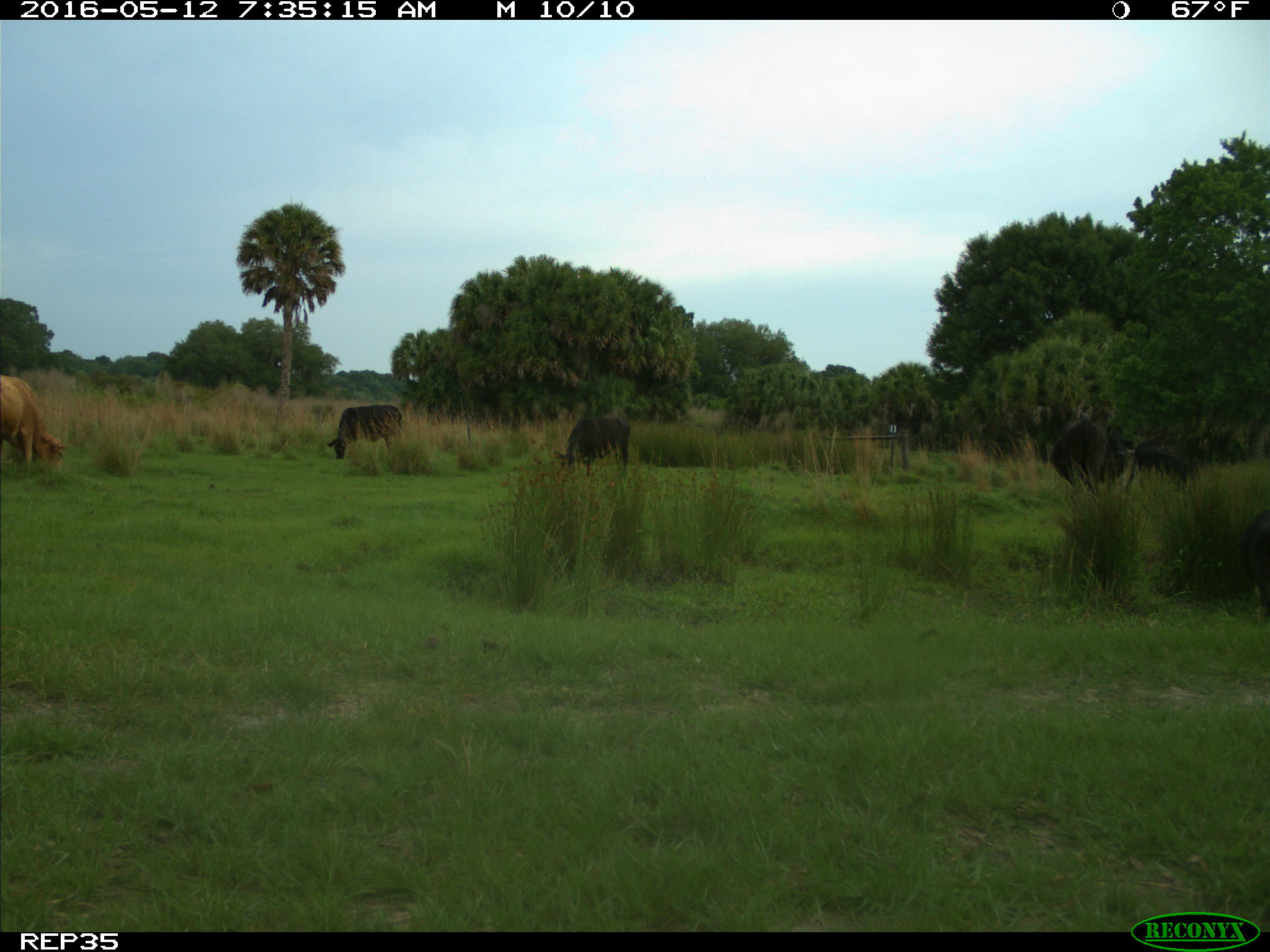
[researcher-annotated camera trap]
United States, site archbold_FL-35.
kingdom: Animalia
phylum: Chordata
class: Mammalia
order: Artiodactyla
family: Bovidae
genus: Bos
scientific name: Bos taurus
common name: domestic cow